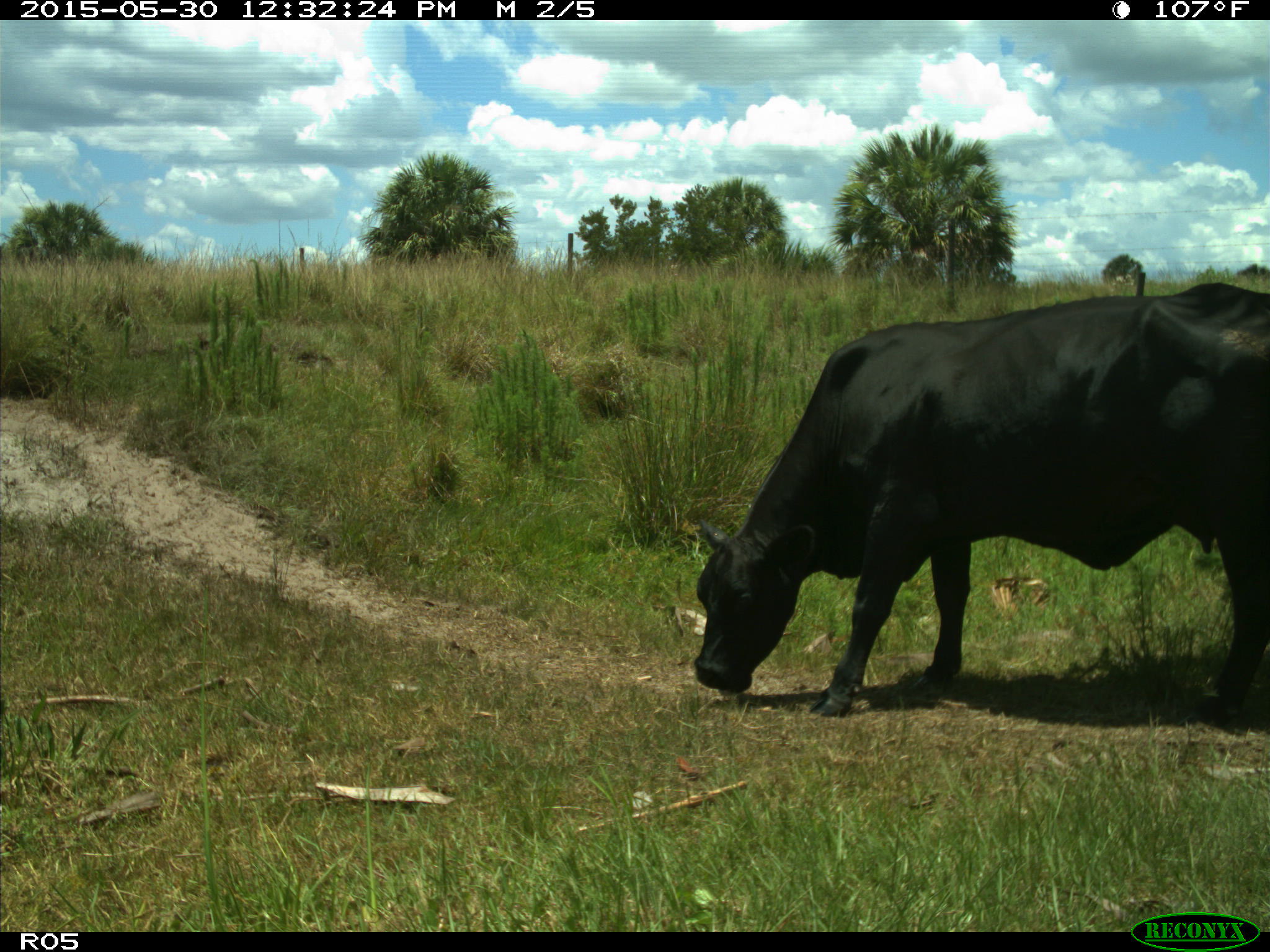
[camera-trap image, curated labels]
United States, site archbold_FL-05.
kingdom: Animalia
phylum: Chordata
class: Mammalia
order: Artiodactyla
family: Bovidae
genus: Bos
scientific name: Bos taurus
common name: domestic cow